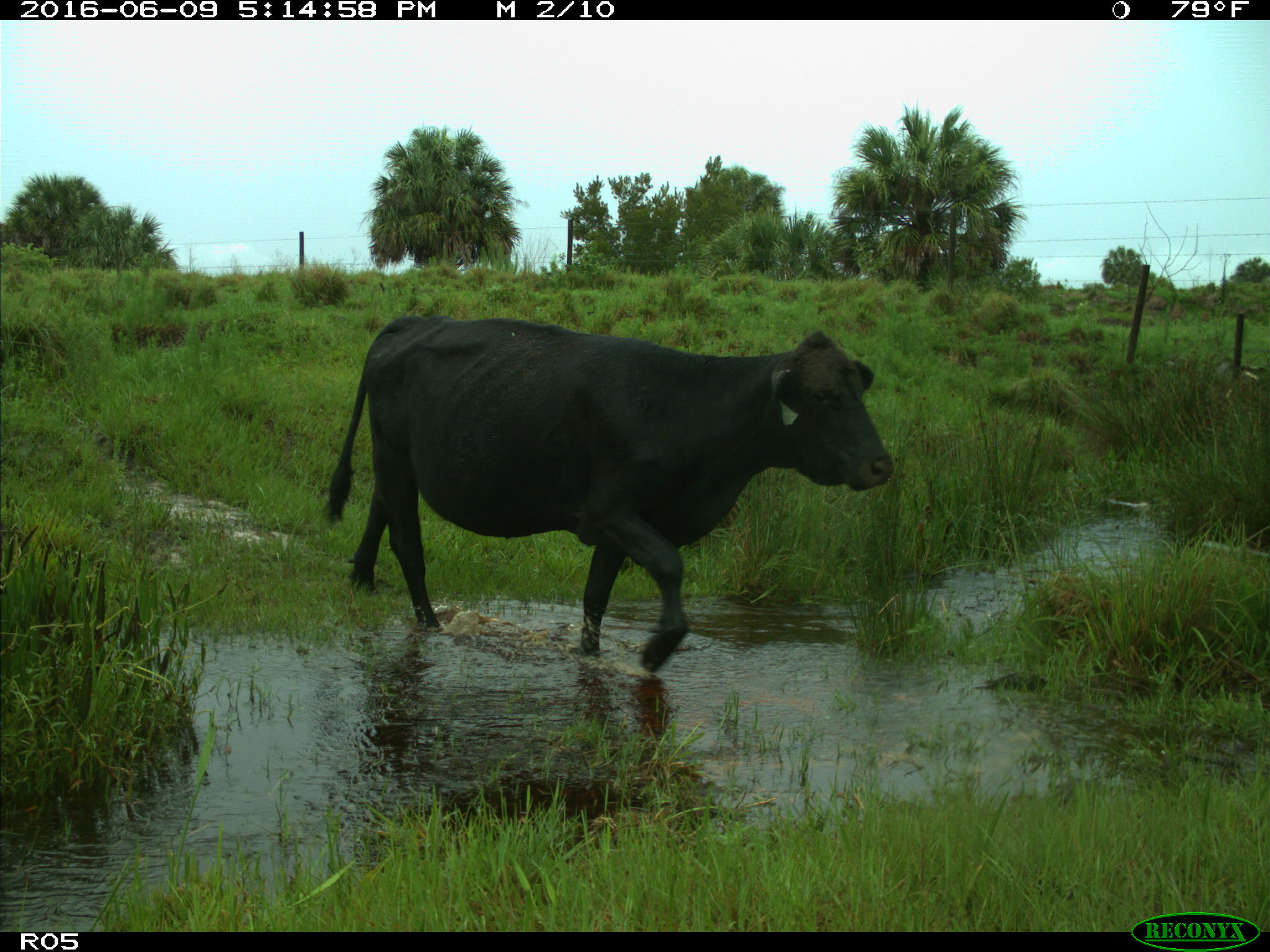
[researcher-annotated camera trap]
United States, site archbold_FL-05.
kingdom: Animalia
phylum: Chordata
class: Mammalia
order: Artiodactyla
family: Bovidae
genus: Bos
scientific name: Bos taurus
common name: domestic cow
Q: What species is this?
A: Bos taurus (domestic cow).